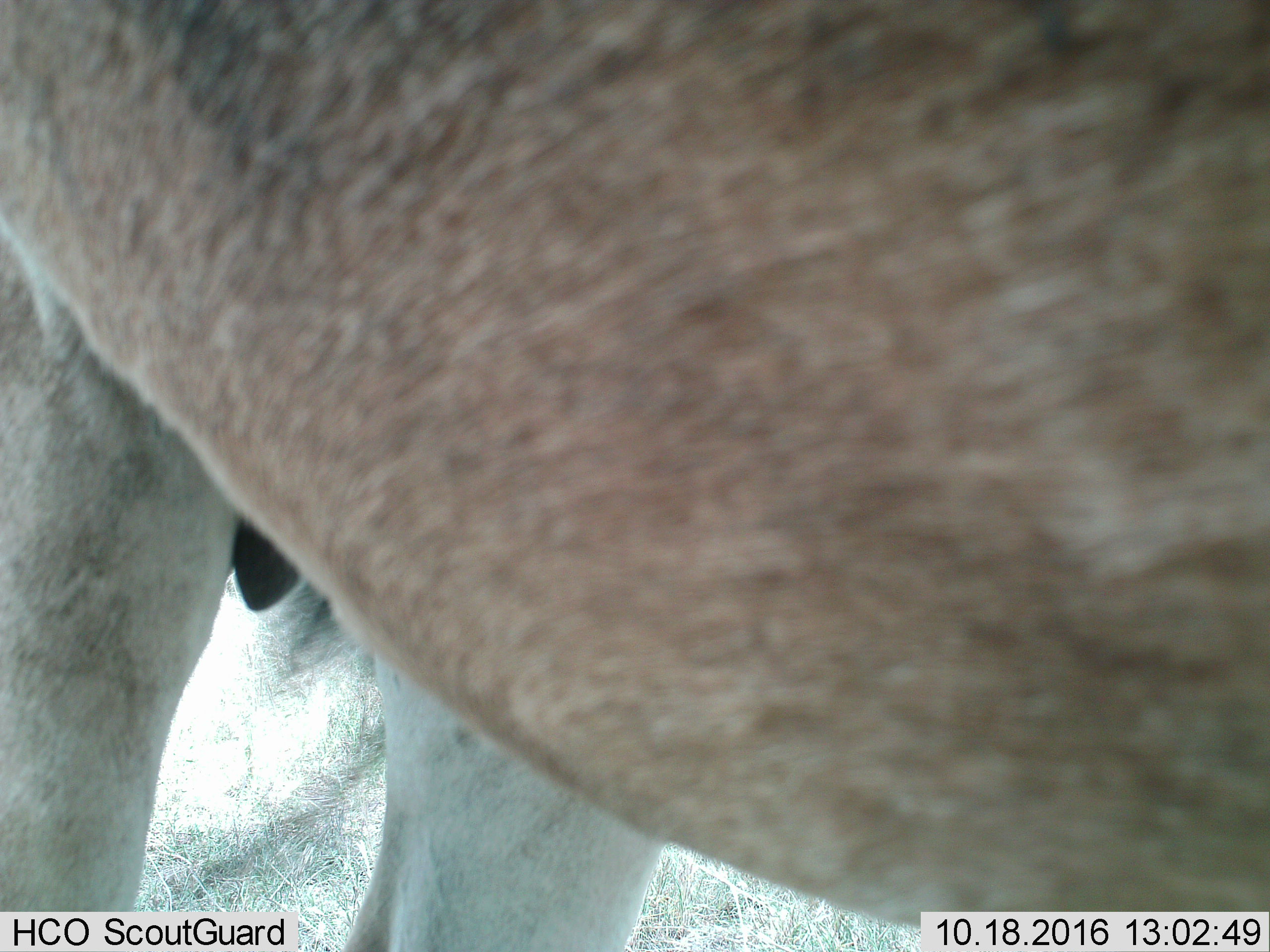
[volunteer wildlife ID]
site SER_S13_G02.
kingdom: Animalia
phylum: Chordata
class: Mammalia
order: Artiodactyla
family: Bovidae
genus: Eudorcas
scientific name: Eudorcas thomsonii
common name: thomson's gazelle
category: gazellethomsons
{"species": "gazellethomsons (thomson's gazelle) (Eudorcas thomsonii)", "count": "1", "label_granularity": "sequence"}